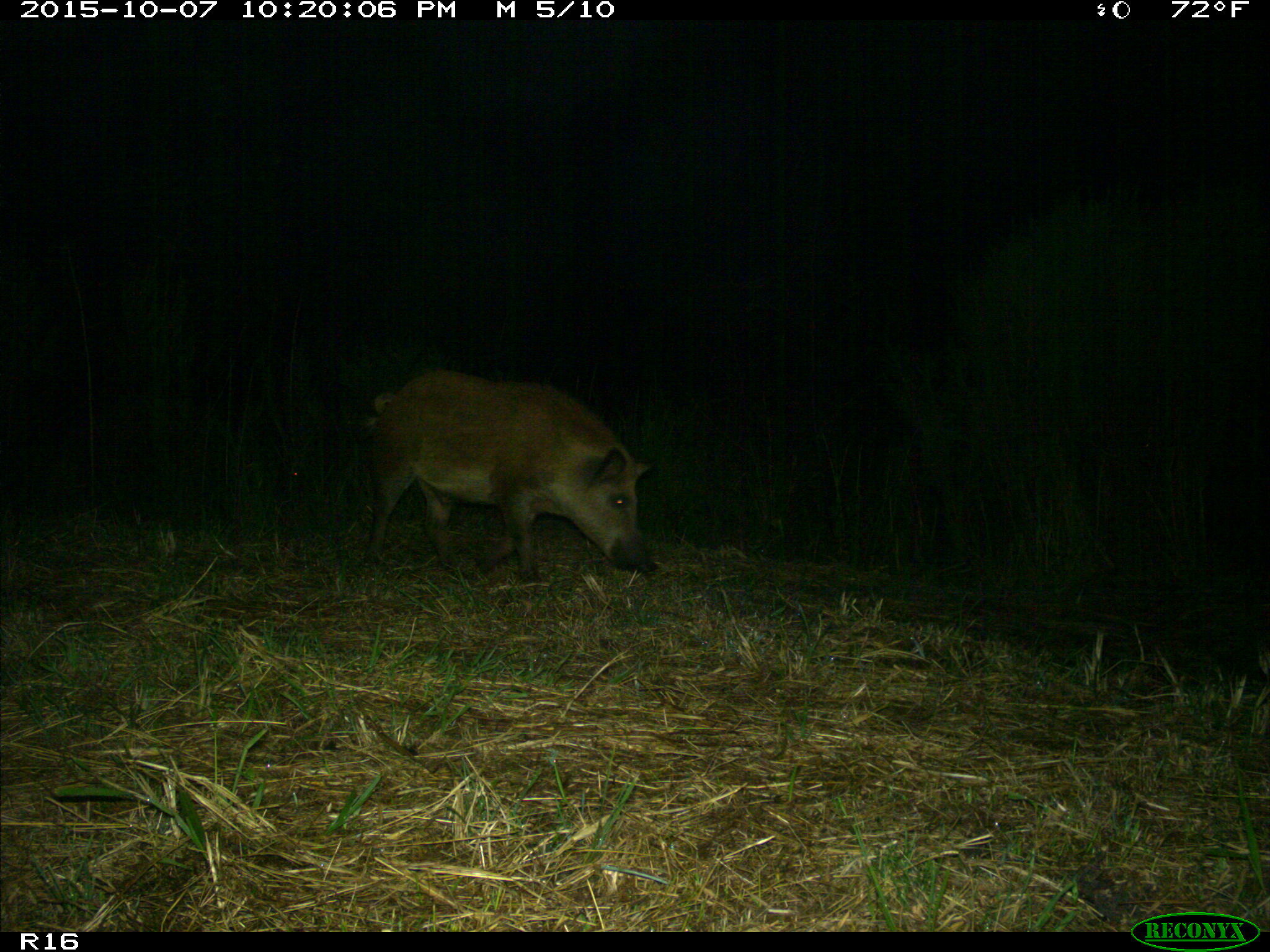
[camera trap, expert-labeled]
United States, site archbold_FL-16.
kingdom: Animalia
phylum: Chordata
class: Mammalia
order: Artiodactyla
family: Suidae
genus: Sus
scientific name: Sus scrofa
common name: wild boar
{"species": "Sus scrofa (wild boar)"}